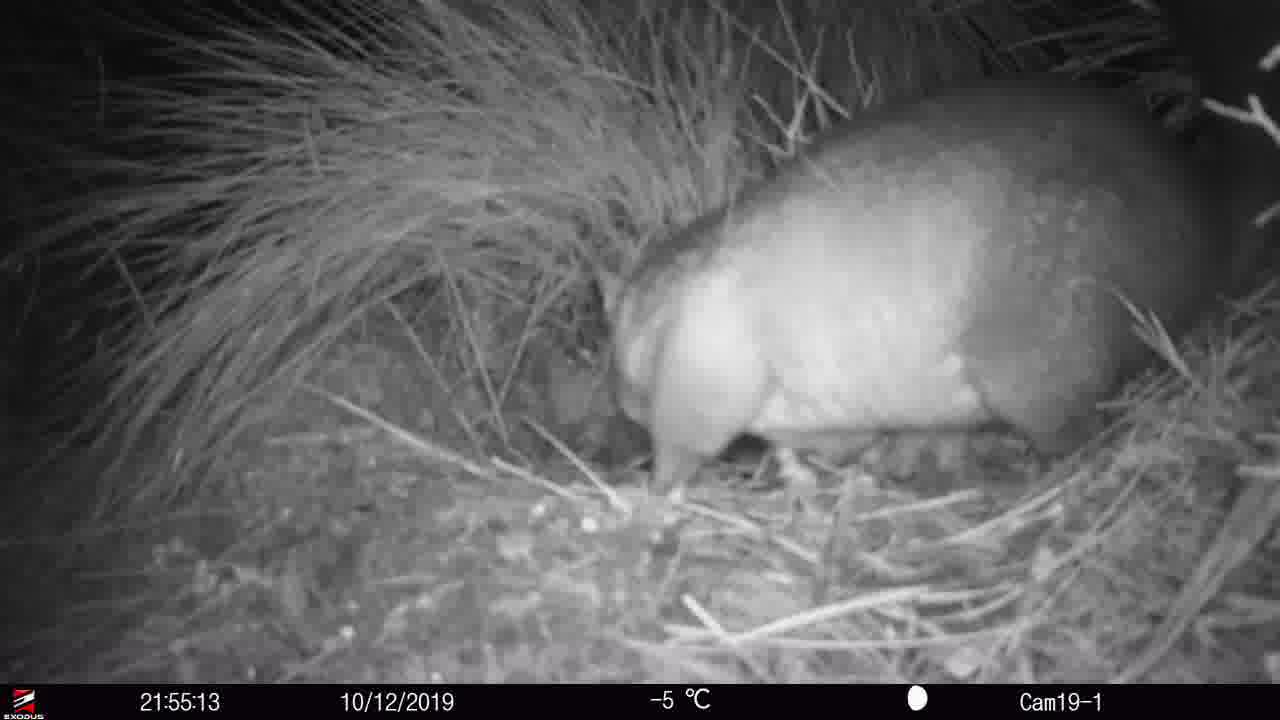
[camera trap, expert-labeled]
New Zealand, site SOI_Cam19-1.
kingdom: Animalia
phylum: Chordata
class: Mammalia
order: Diprotodontia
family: Phalangeridae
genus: Trichosurus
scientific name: Trichosurus vulpecula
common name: common brushtail possum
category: possum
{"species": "possum (common brushtail possum) (Trichosurus vulpecula)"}